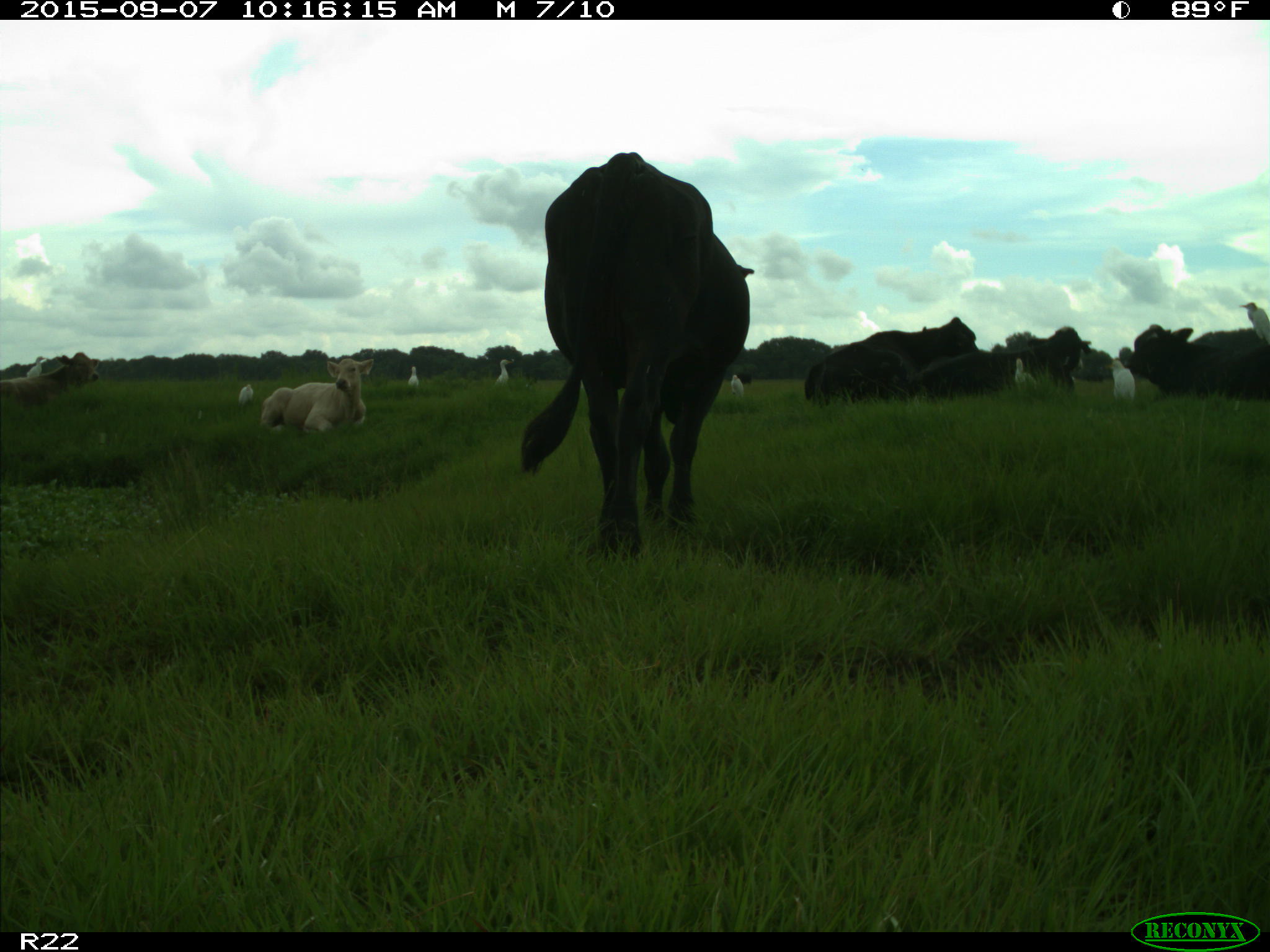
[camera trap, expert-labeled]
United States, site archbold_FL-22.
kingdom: Animalia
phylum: Chordata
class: Mammalia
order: Artiodactyla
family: Bovidae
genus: Bos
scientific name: Bos taurus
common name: domestic cow